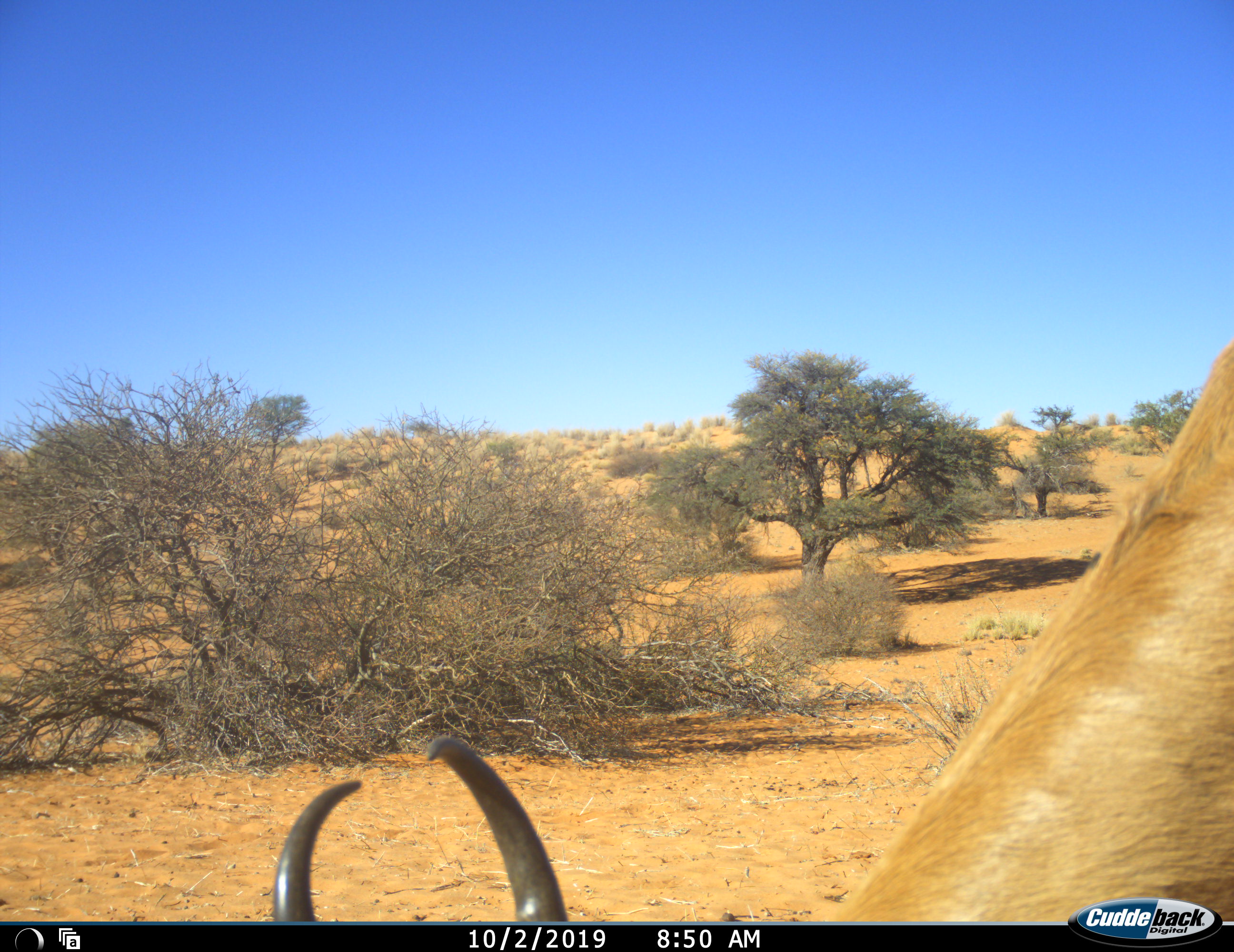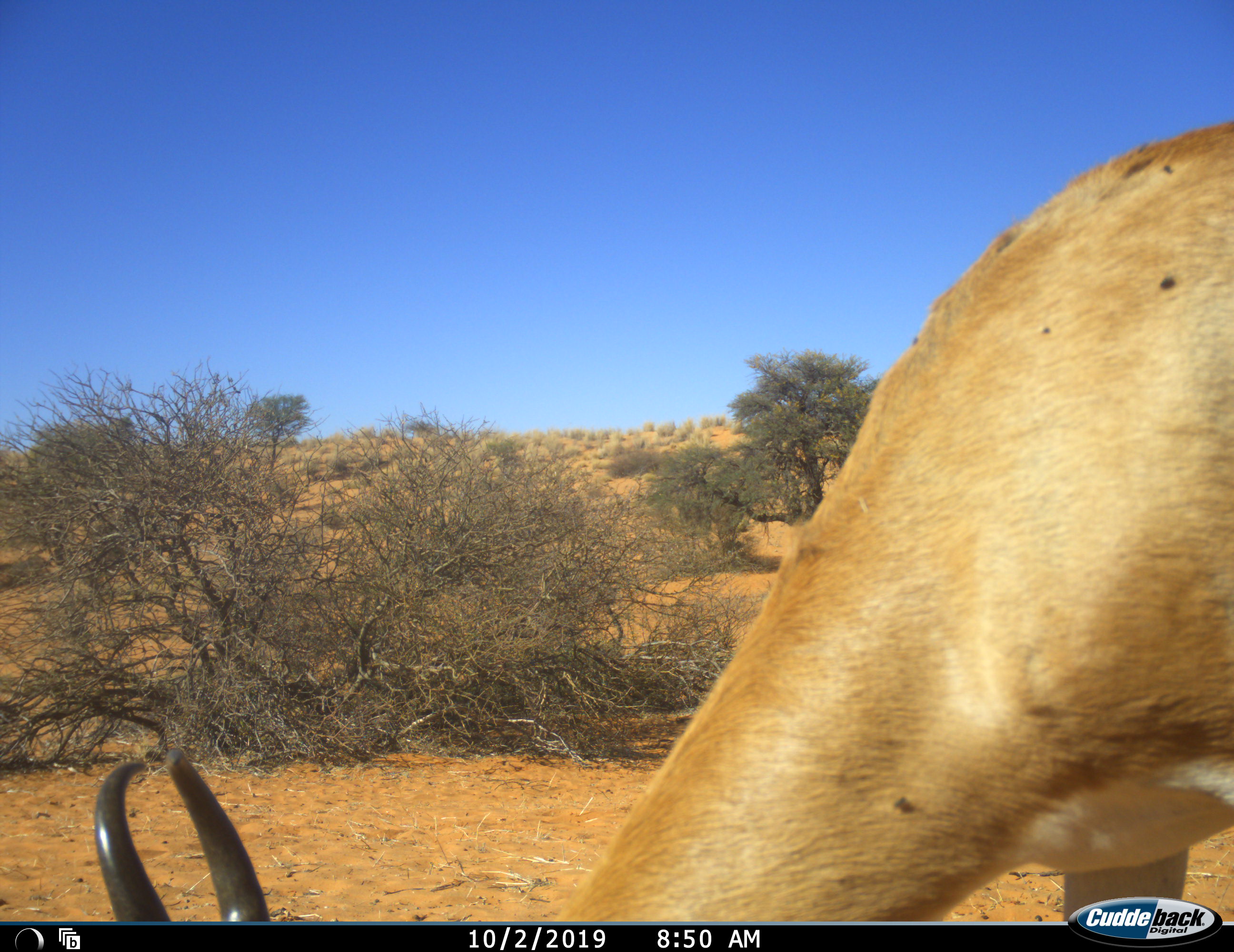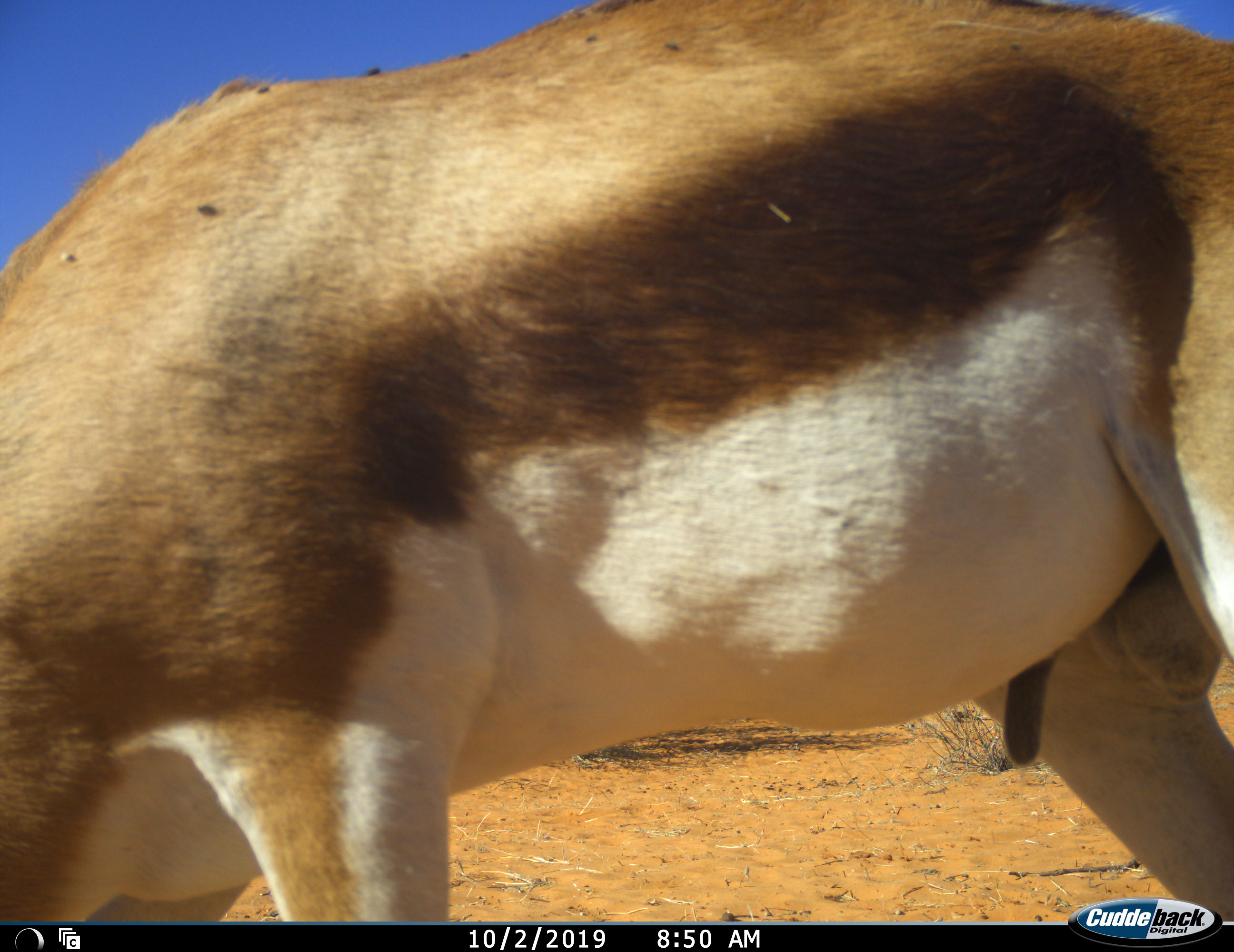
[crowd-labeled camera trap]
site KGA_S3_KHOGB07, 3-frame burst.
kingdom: Animalia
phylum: Chordata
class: Mammalia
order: Artiodactyla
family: Bovidae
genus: Antidorcas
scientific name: Antidorcas marsupialis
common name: springbok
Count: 1.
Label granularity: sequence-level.